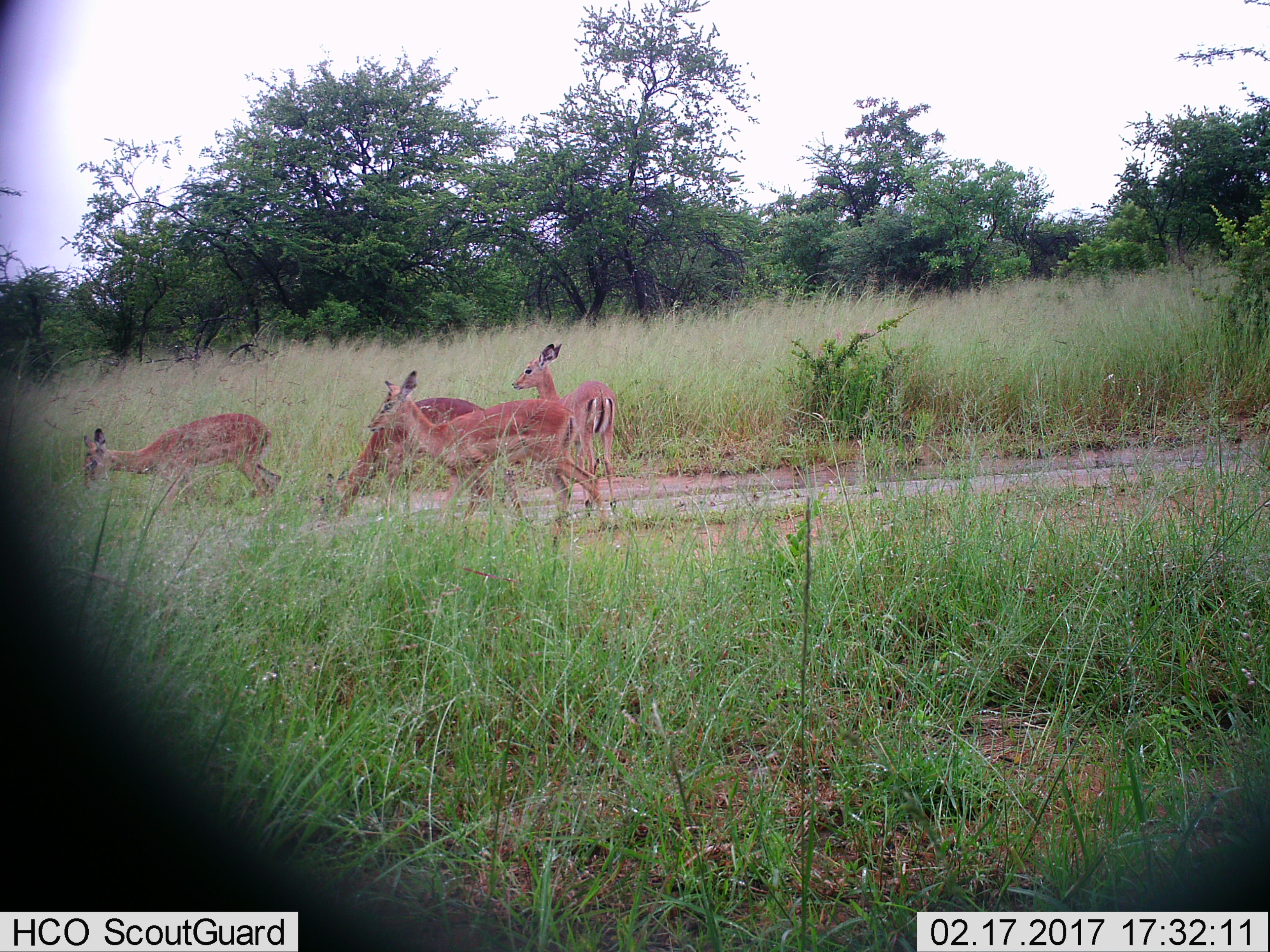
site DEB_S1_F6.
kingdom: Animalia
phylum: Chordata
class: Mammalia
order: Artiodactyla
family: Bovidae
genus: Aepyceros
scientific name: Aepyceros melampus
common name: impala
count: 4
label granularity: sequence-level